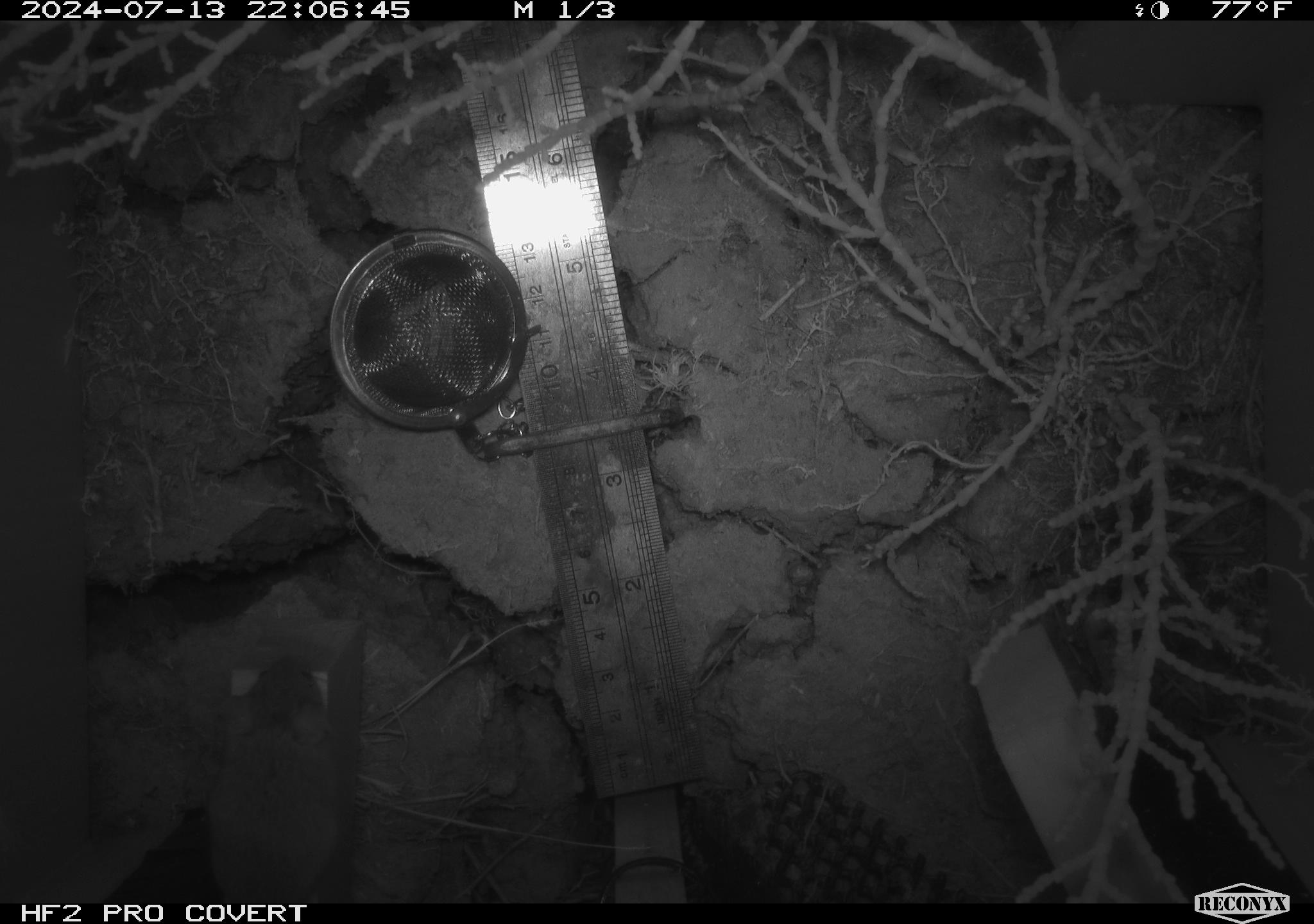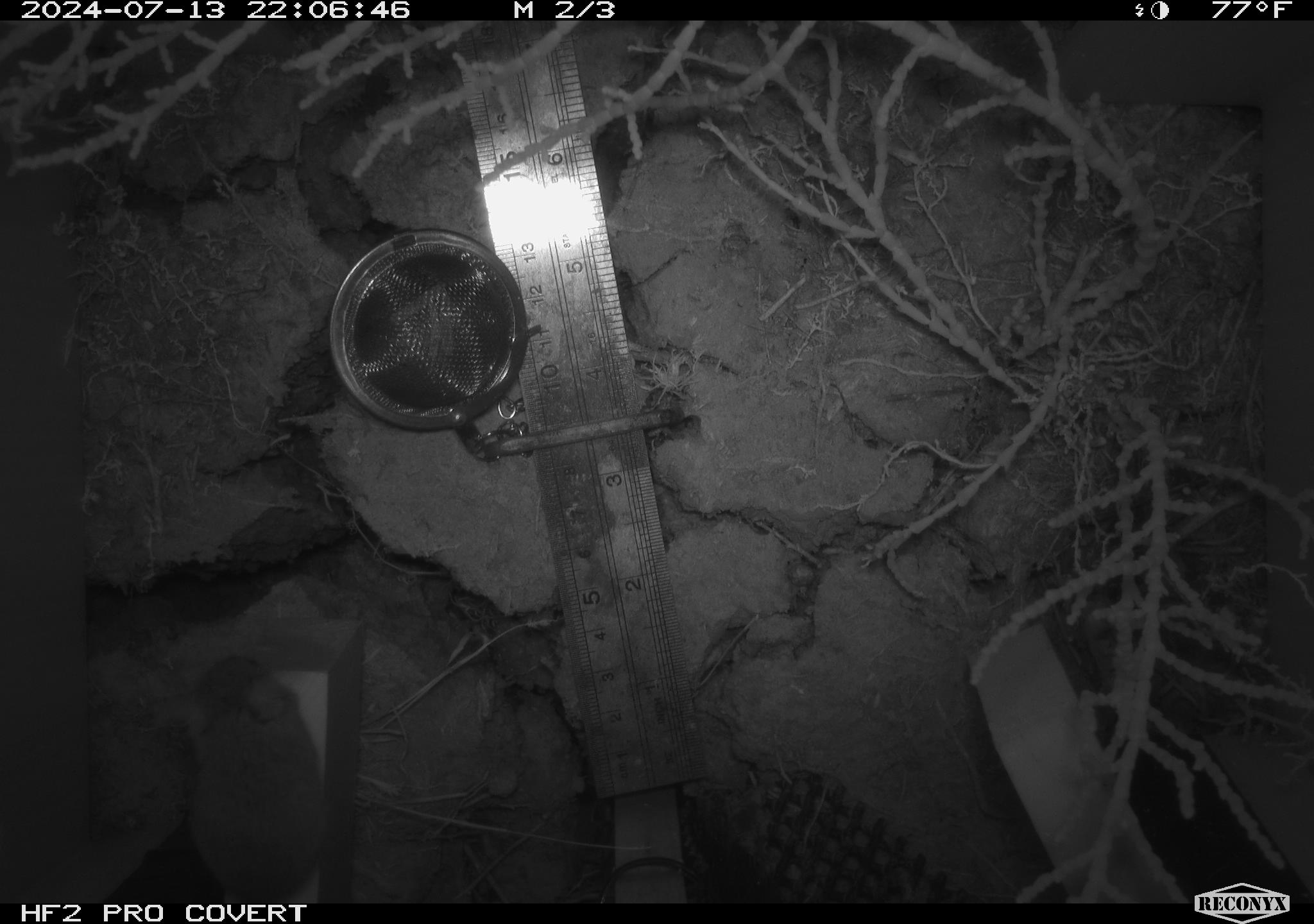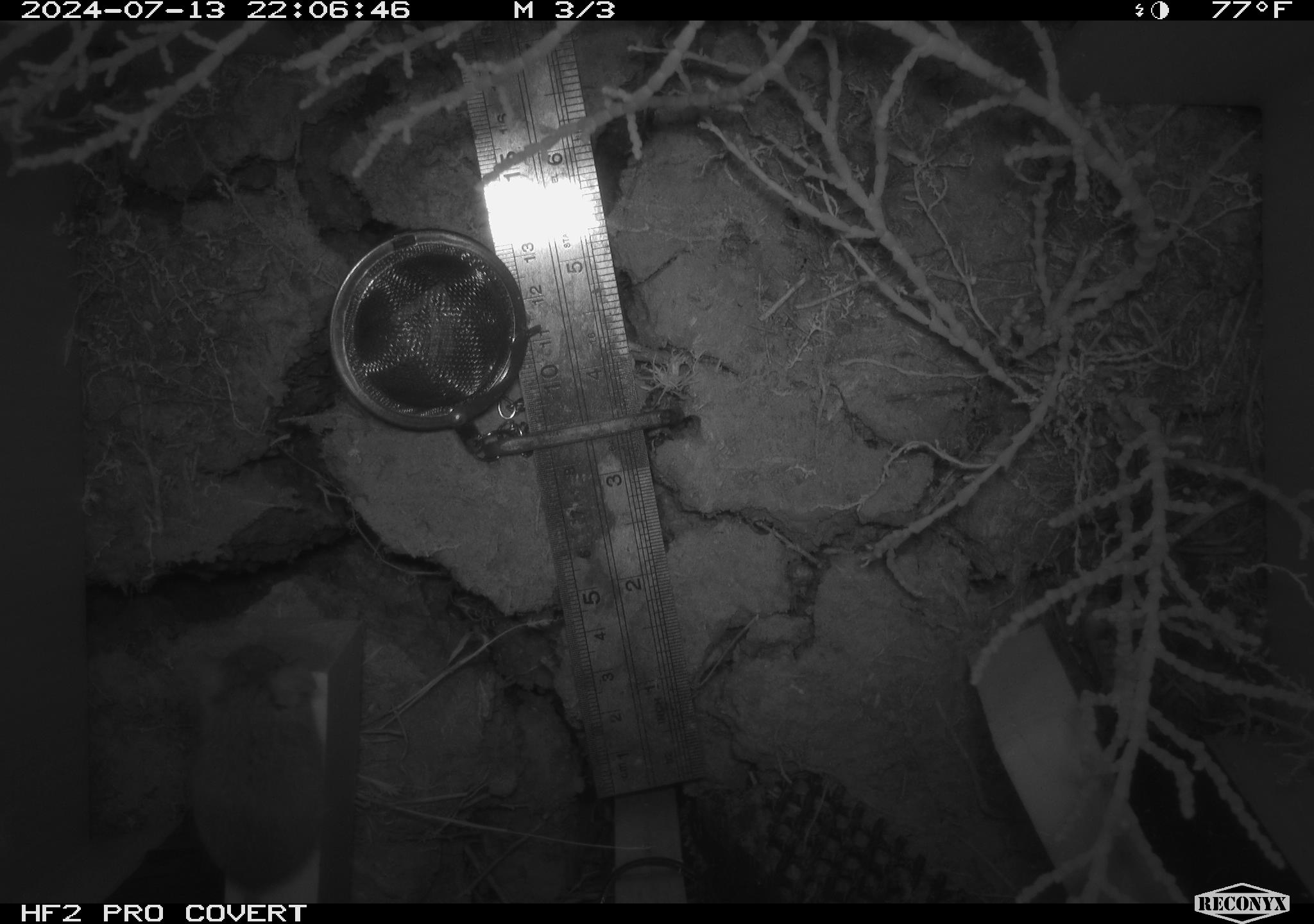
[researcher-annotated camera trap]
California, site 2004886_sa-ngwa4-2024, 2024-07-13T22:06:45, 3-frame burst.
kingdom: Animalia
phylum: Chordata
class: Mammalia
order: Rodentia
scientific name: Rodentia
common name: mouse species